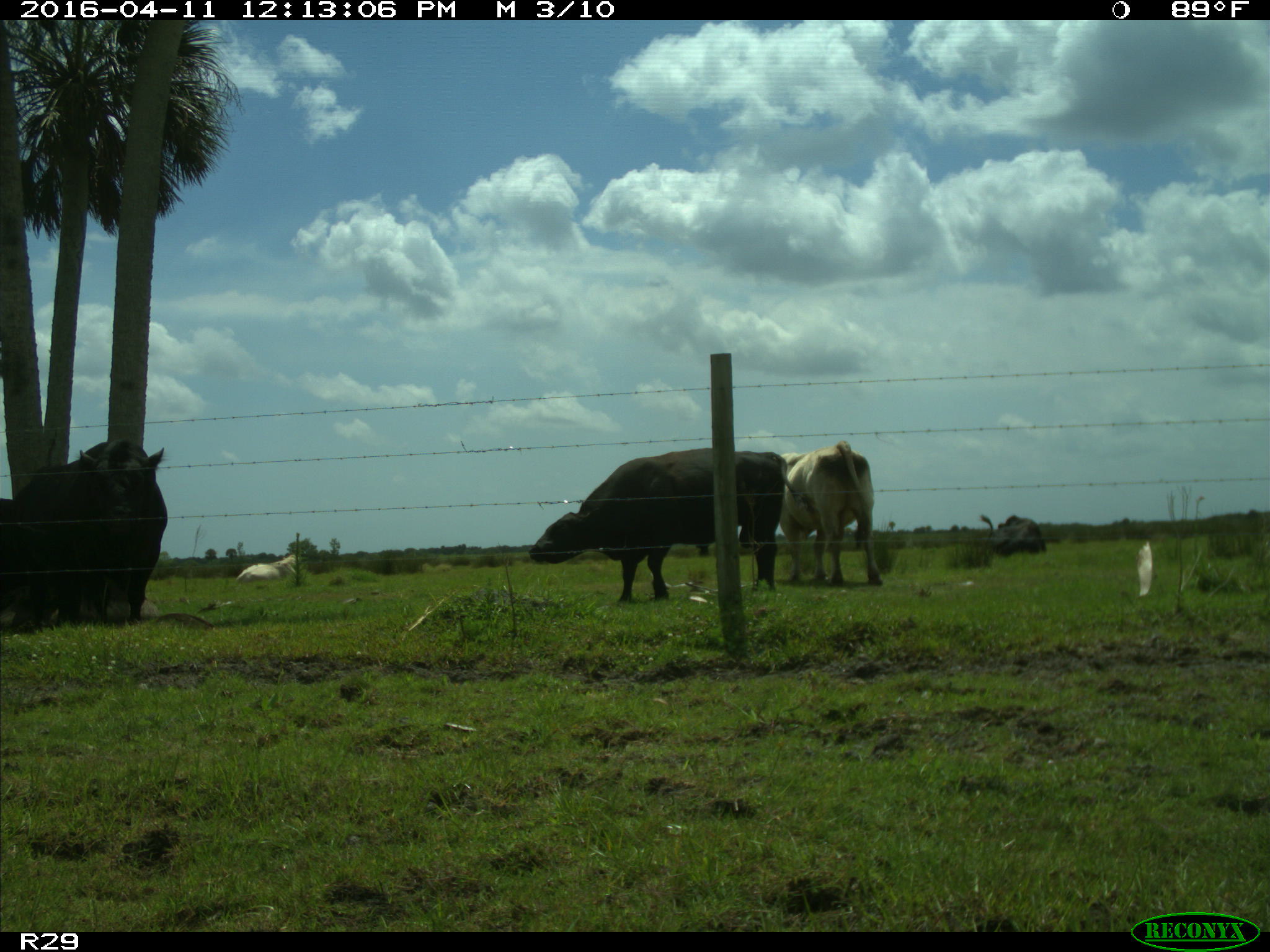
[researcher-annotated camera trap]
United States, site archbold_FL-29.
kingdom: Animalia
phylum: Chordata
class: Mammalia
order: Artiodactyla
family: Bovidae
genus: Bos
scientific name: Bos taurus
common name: domestic cow